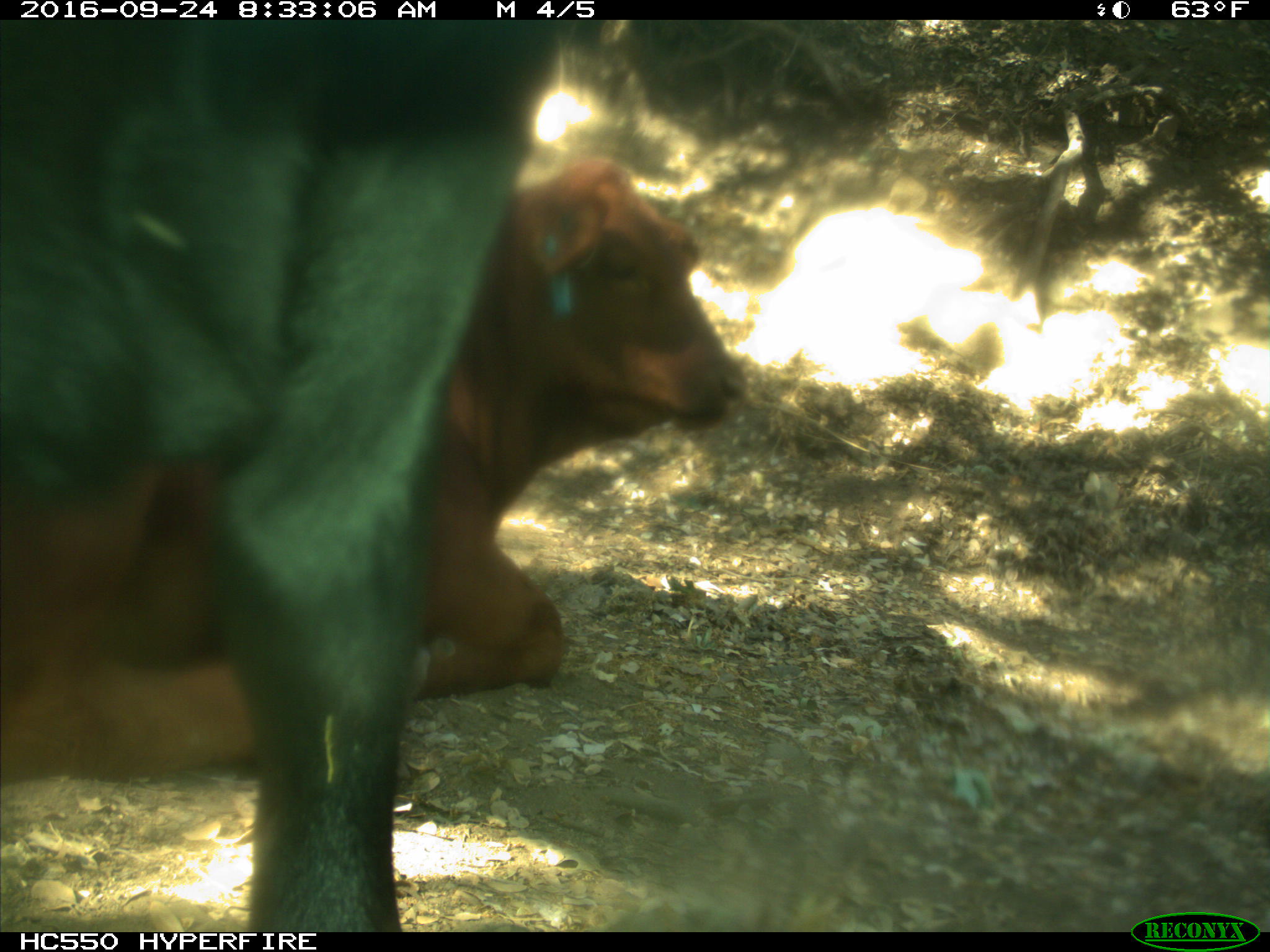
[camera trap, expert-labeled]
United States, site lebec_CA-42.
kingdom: Animalia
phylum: Chordata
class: Mammalia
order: Artiodactyla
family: Bovidae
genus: Bos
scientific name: Bos taurus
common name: domestic cow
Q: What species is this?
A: Bos taurus (domestic cow).